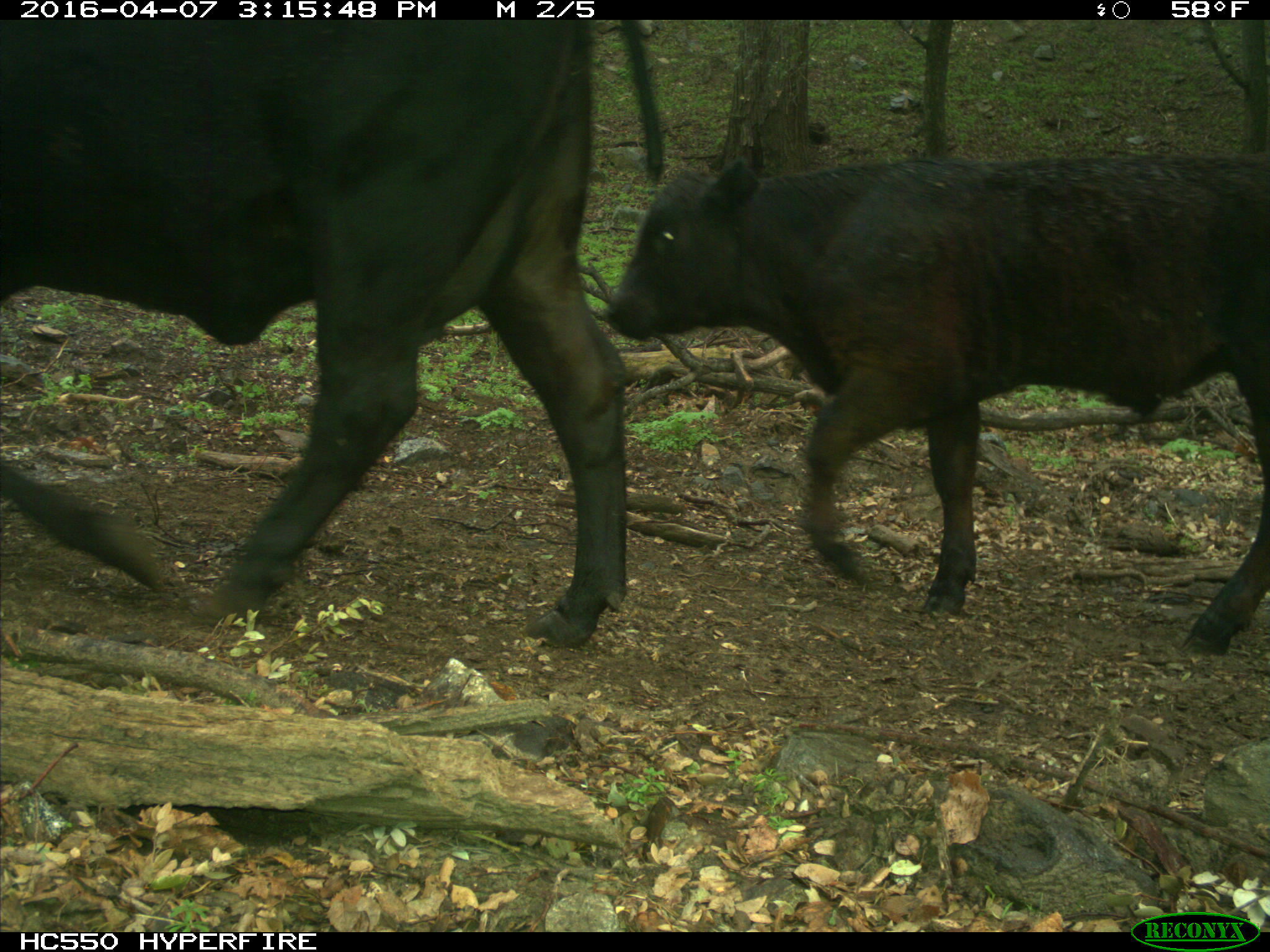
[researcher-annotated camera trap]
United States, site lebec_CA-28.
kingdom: Animalia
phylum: Chordata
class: Mammalia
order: Artiodactyla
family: Bovidae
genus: Bos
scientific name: Bos taurus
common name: domestic cow